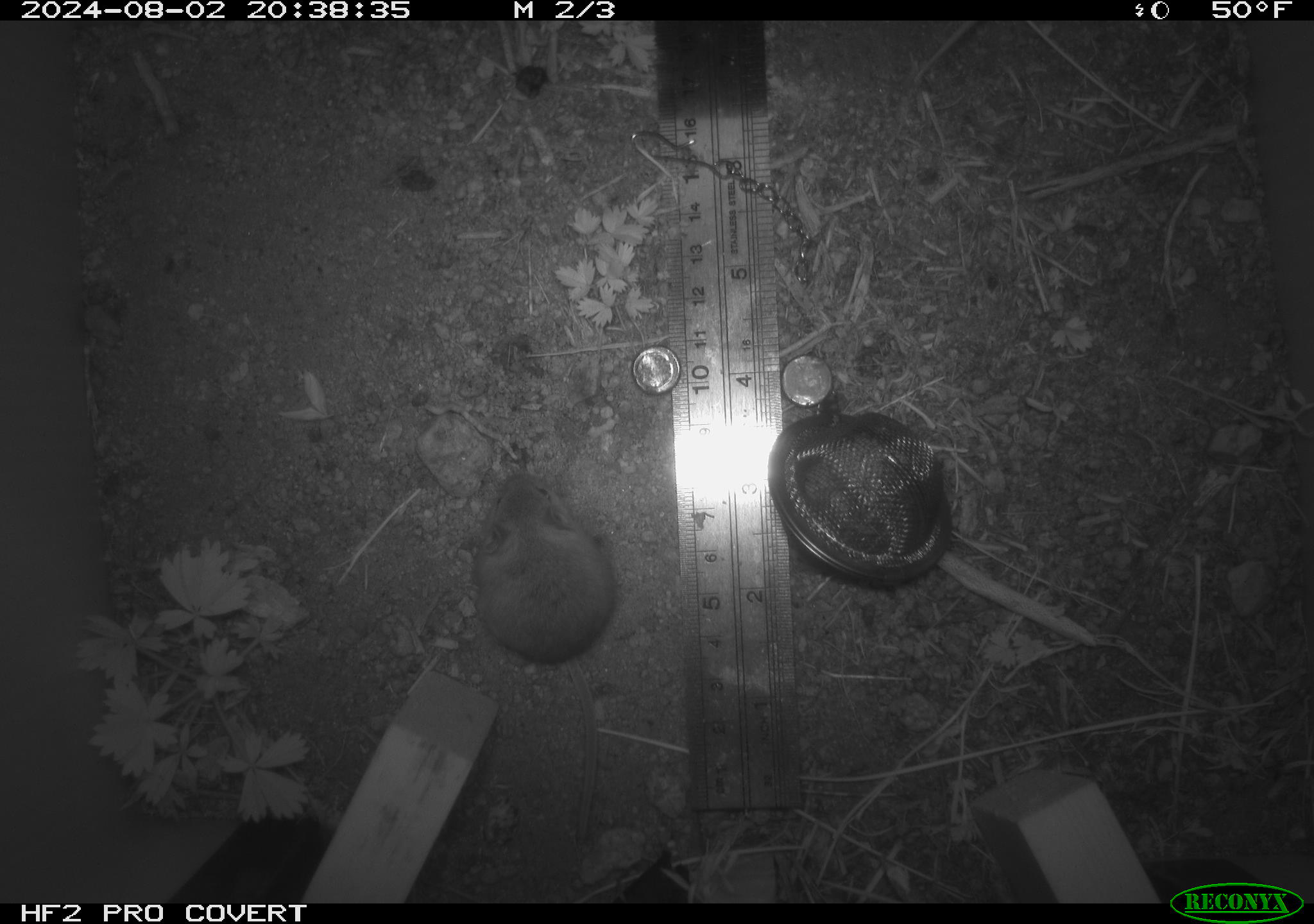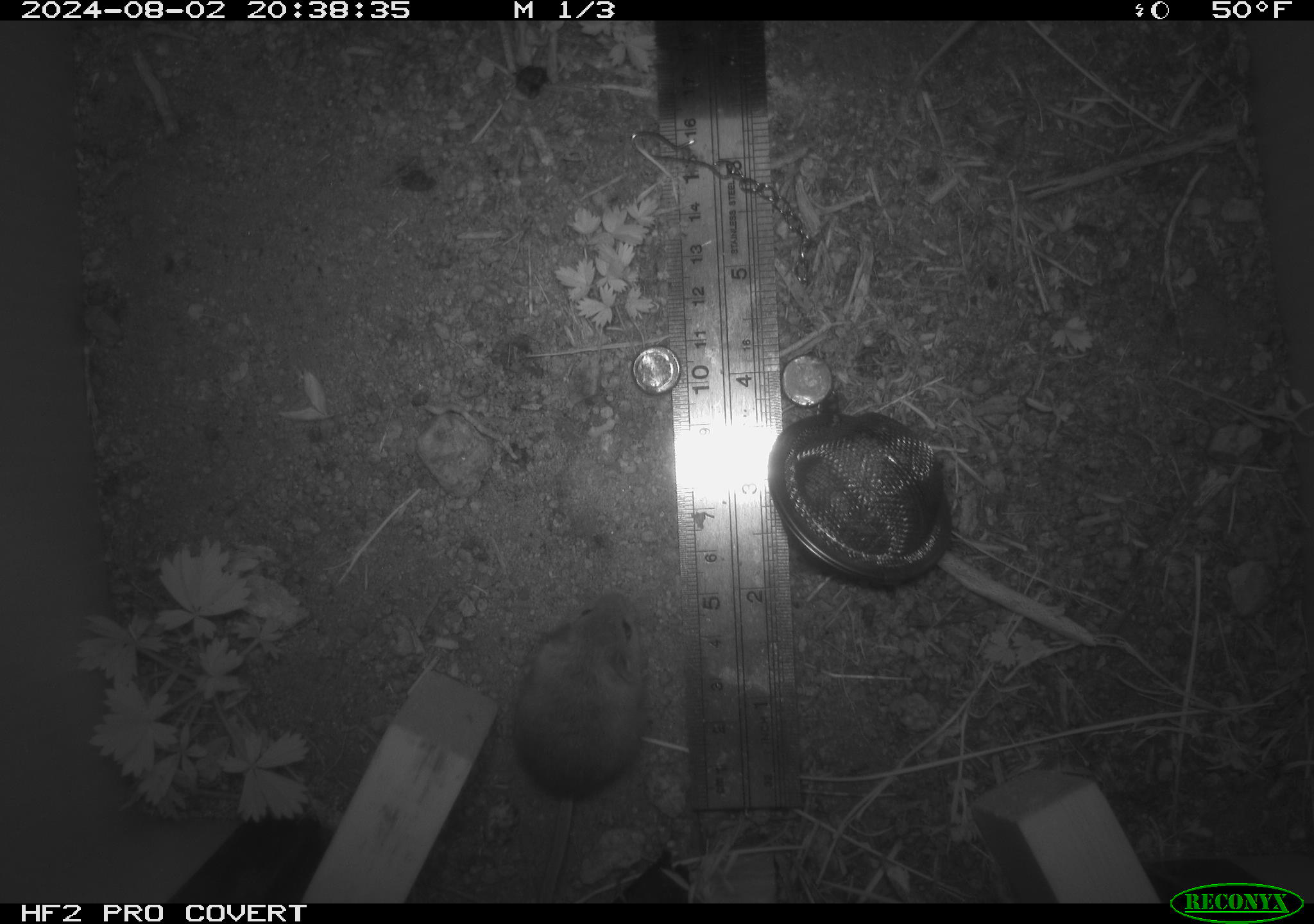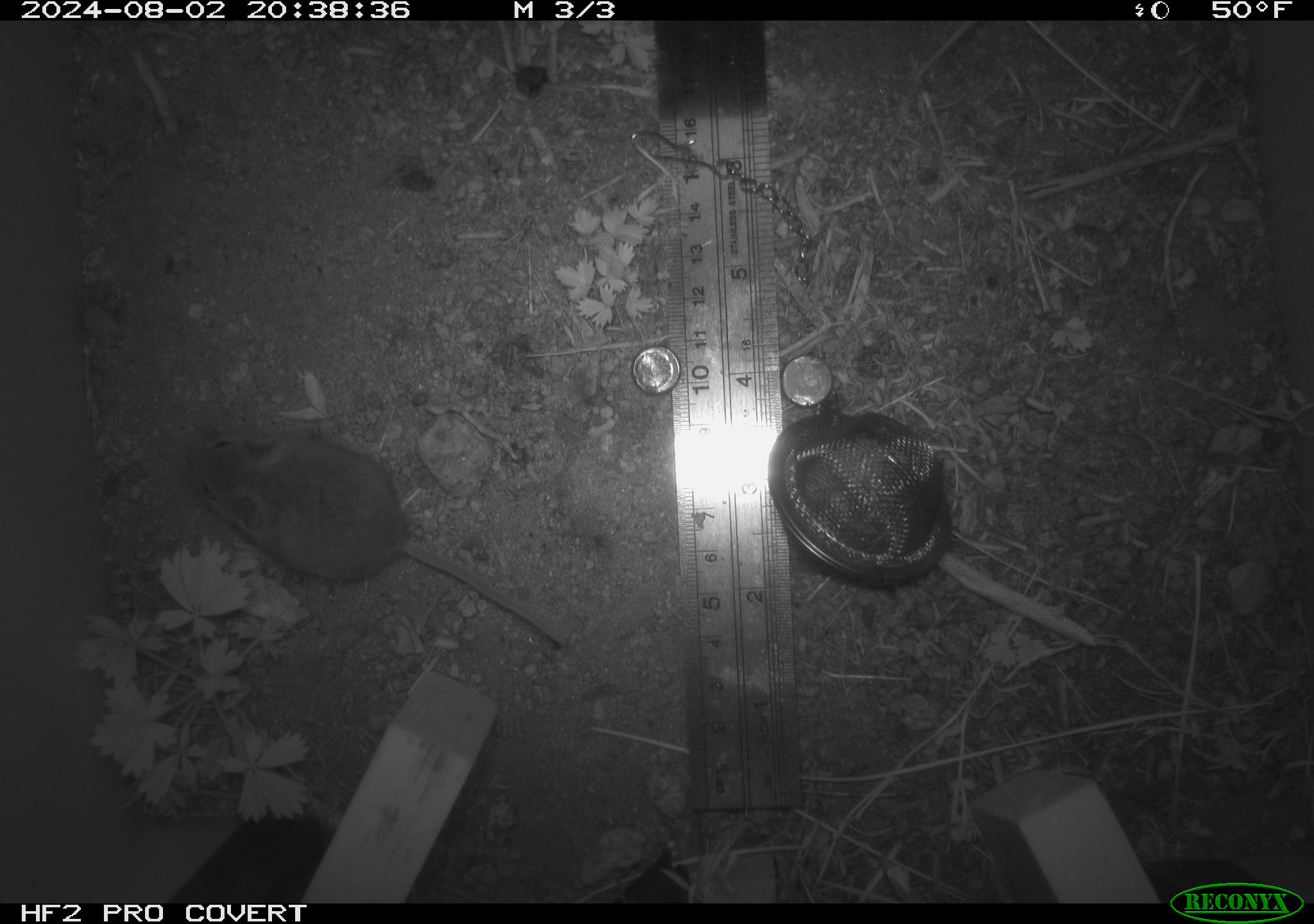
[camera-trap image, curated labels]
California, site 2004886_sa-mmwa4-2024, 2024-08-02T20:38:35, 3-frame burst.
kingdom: Animalia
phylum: Chordata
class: Mammalia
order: Rodentia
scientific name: Rodentia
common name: mouse species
Mouse species (Rodentia).